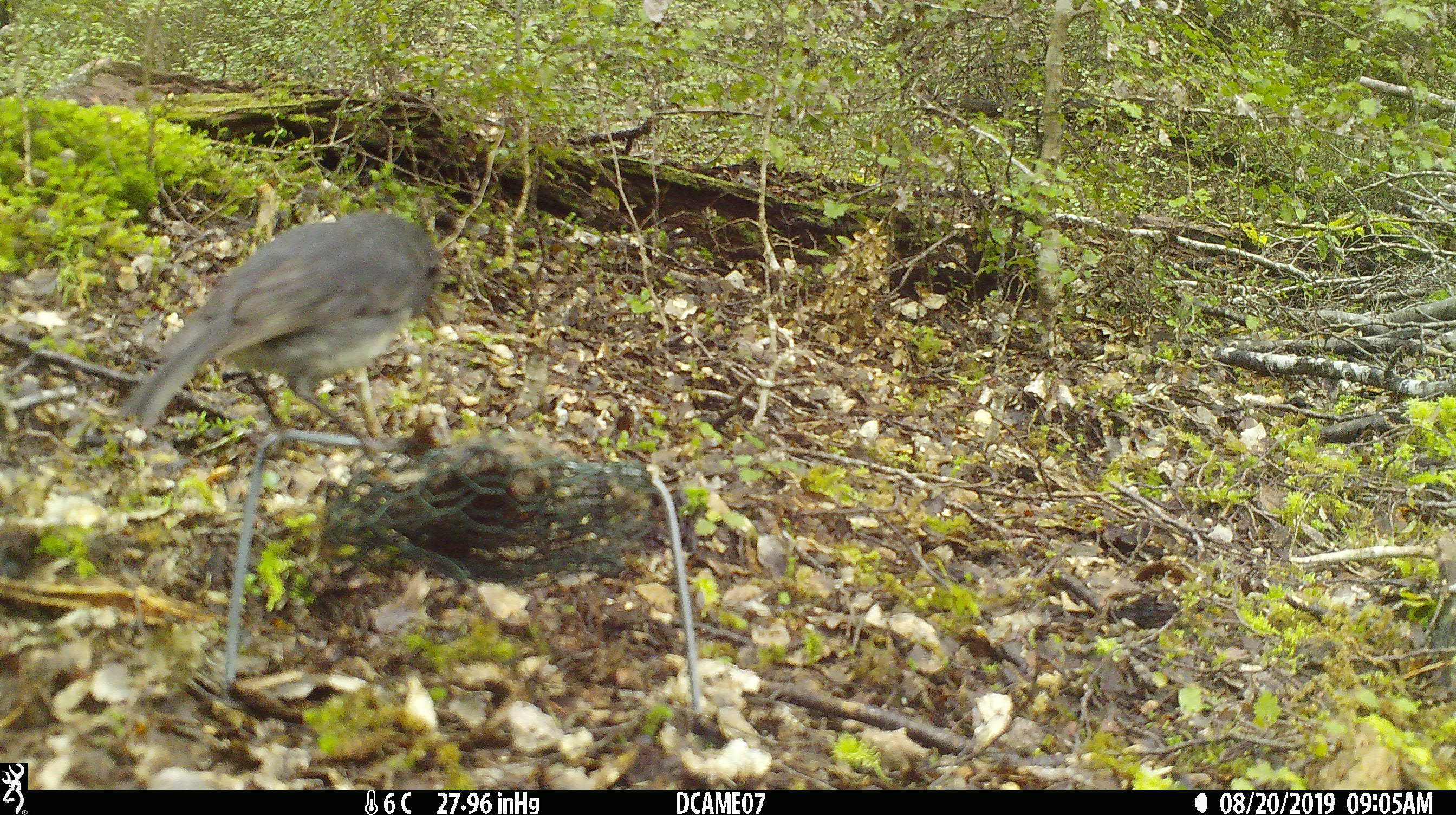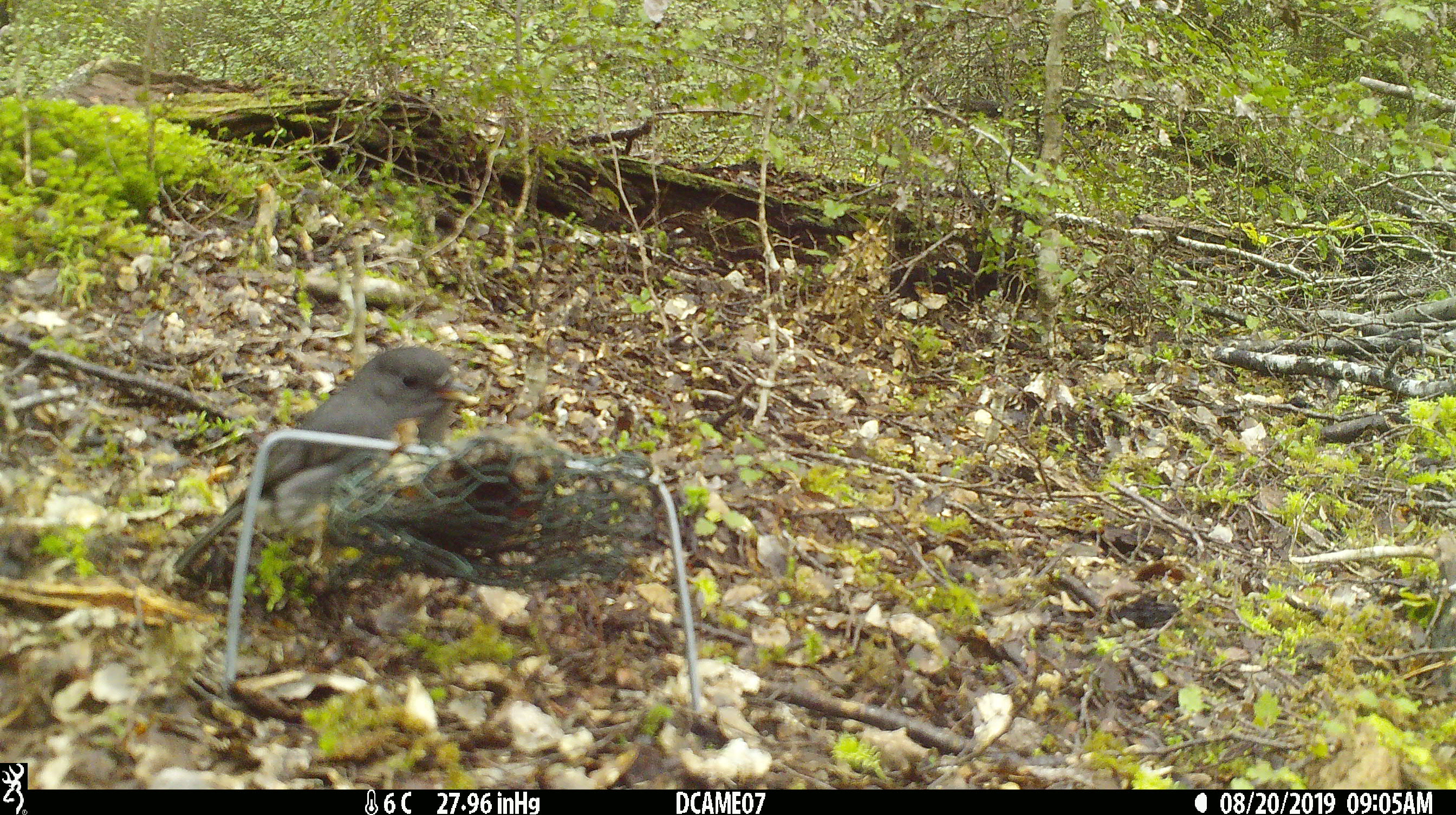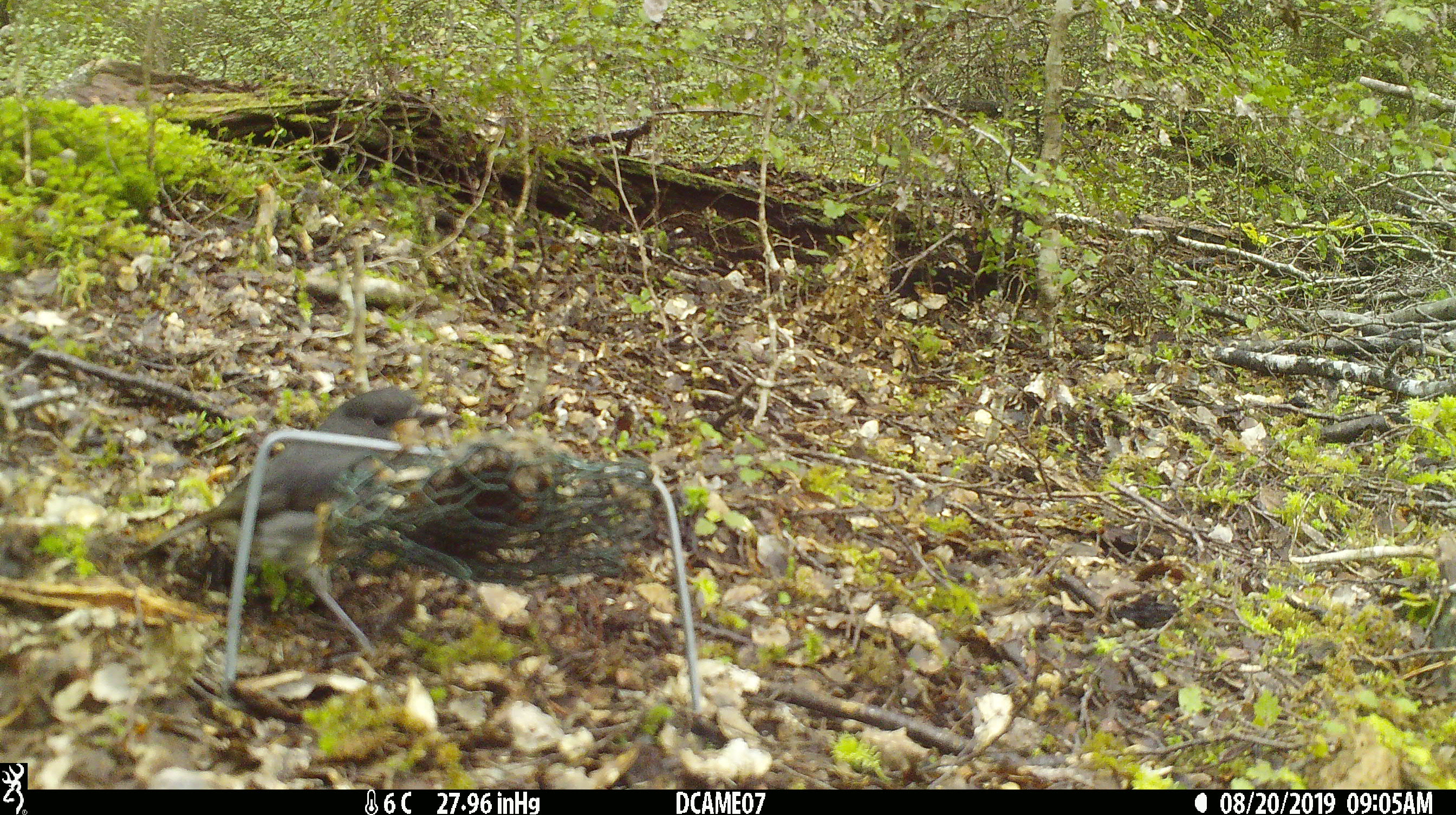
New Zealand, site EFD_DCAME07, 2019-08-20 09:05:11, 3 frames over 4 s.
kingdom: Animalia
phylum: Chordata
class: Aves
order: Passeriformes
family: Petroicidae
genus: Petroica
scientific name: Petroica australis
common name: new zealand robin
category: robin